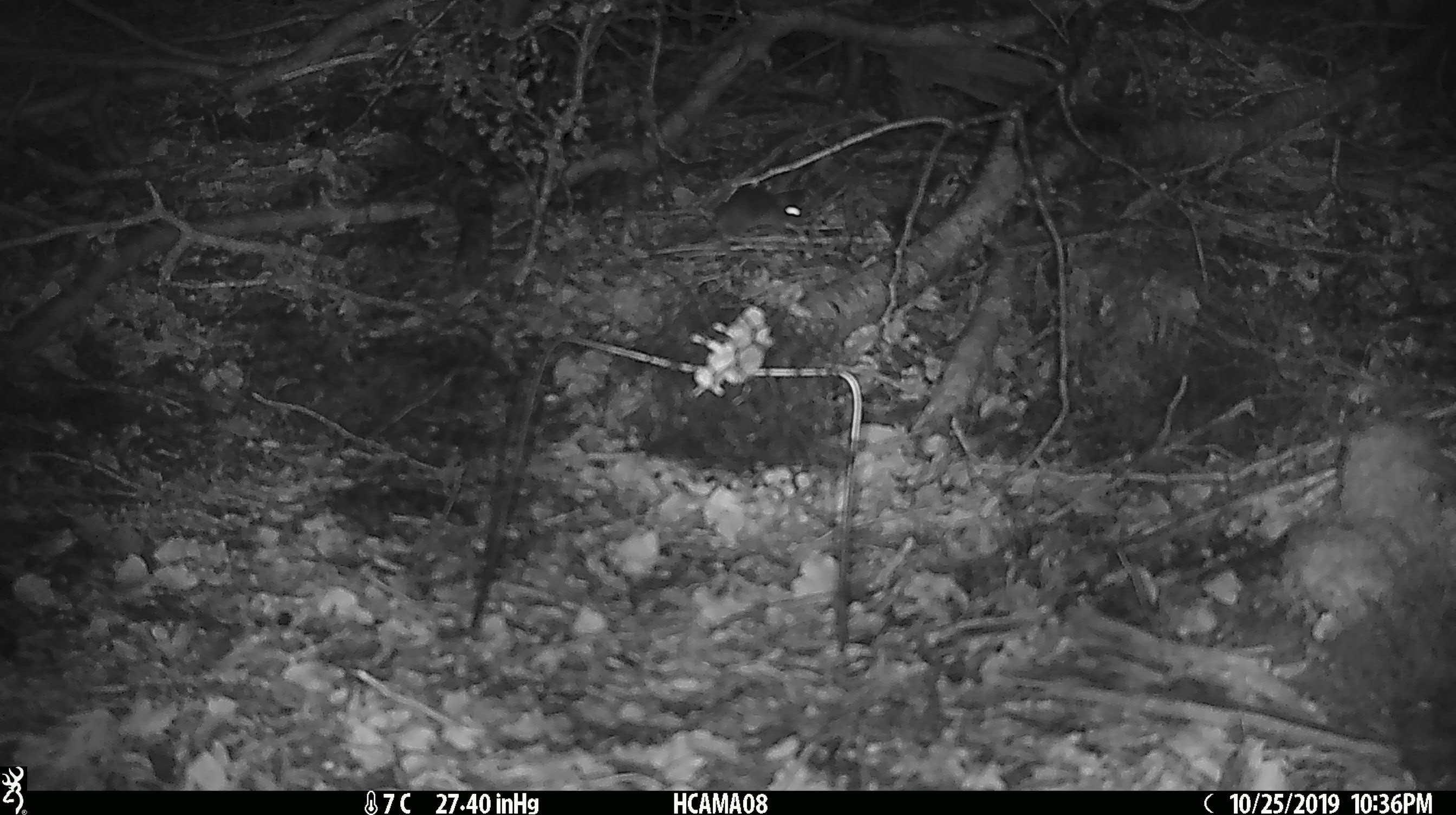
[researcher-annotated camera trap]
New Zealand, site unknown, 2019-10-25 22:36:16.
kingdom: Animalia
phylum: Chordata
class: Mammalia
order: Rodentia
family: Muridae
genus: Mus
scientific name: Mus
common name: mouse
Mouse (Mus).